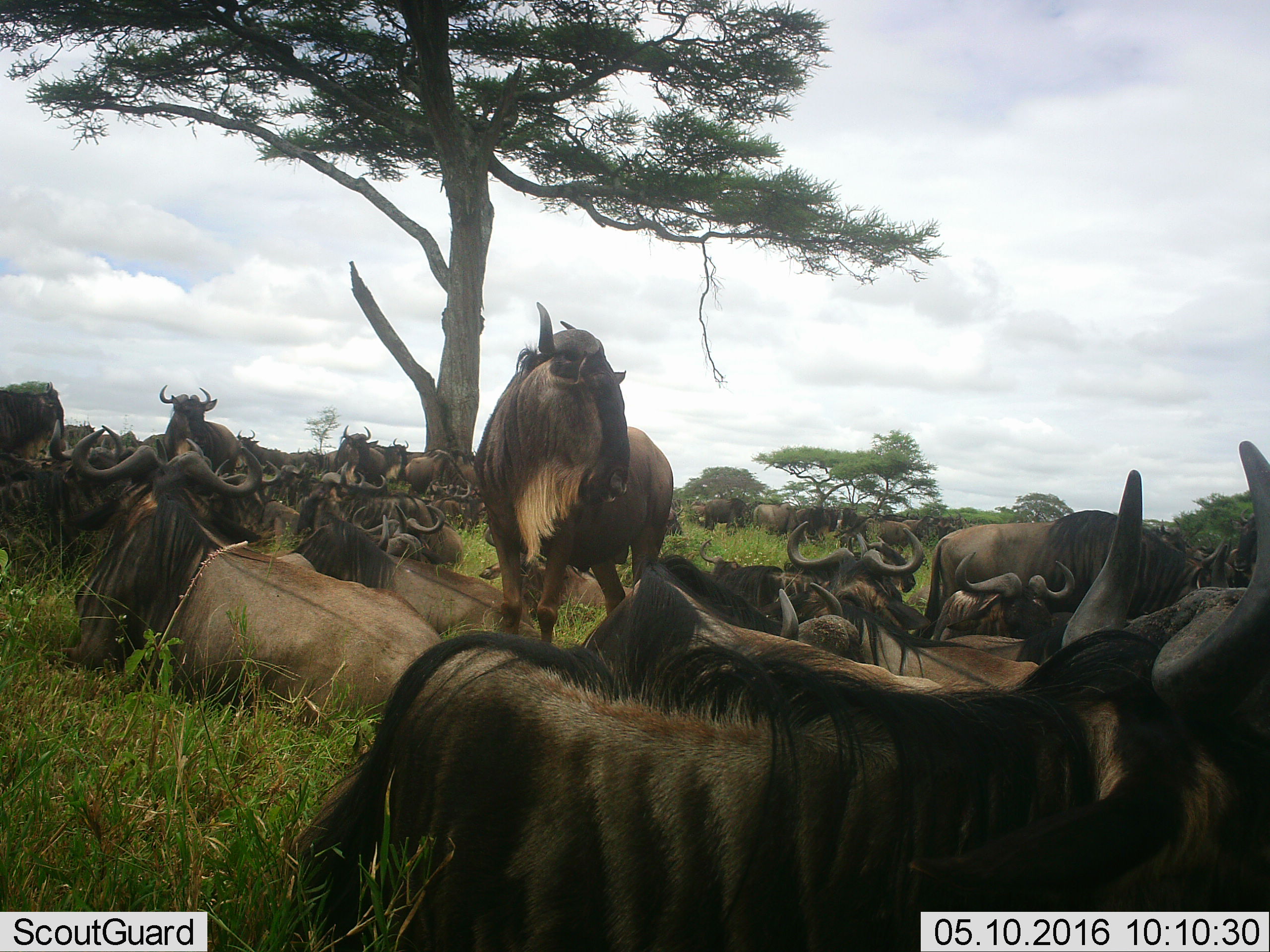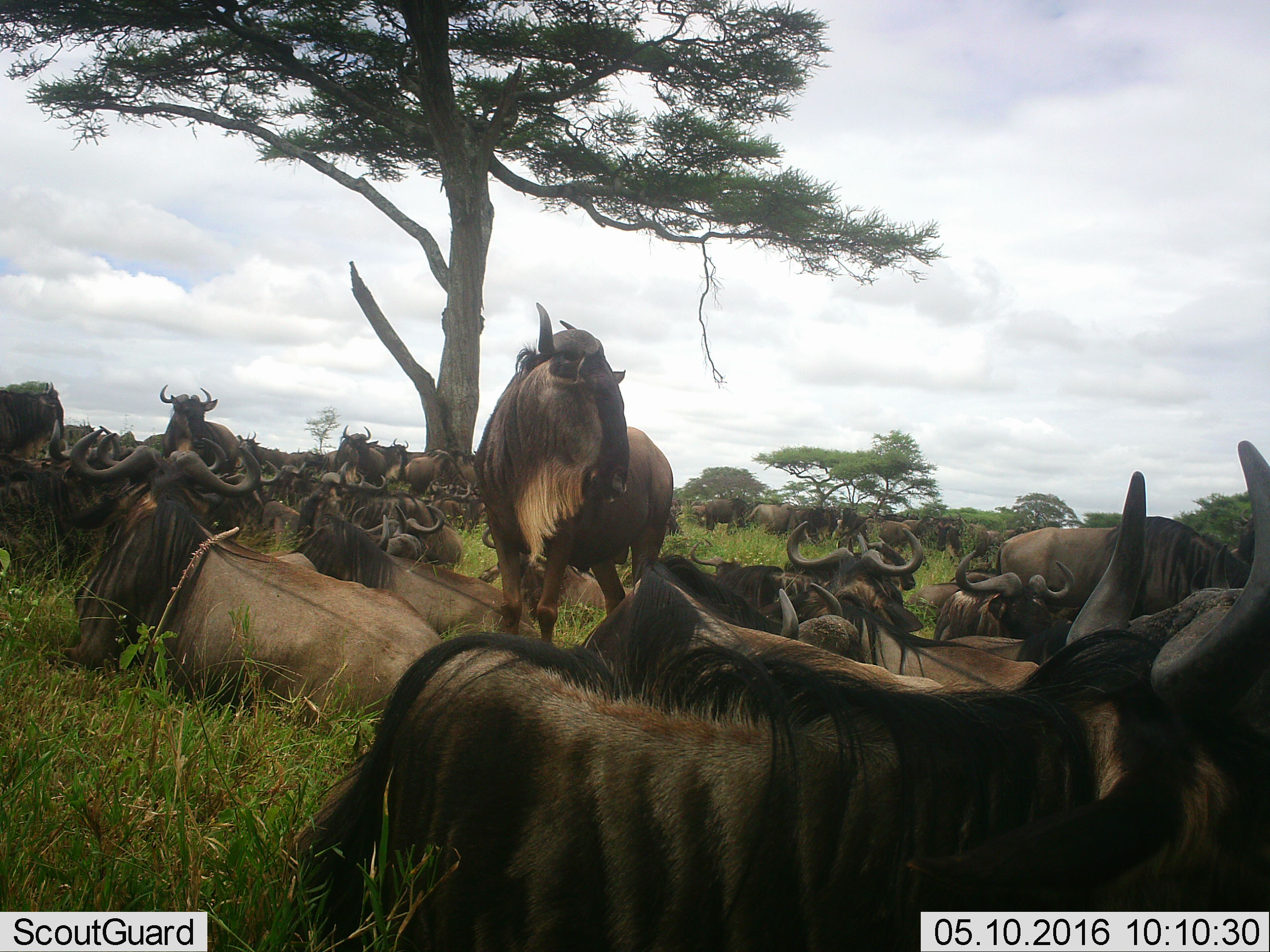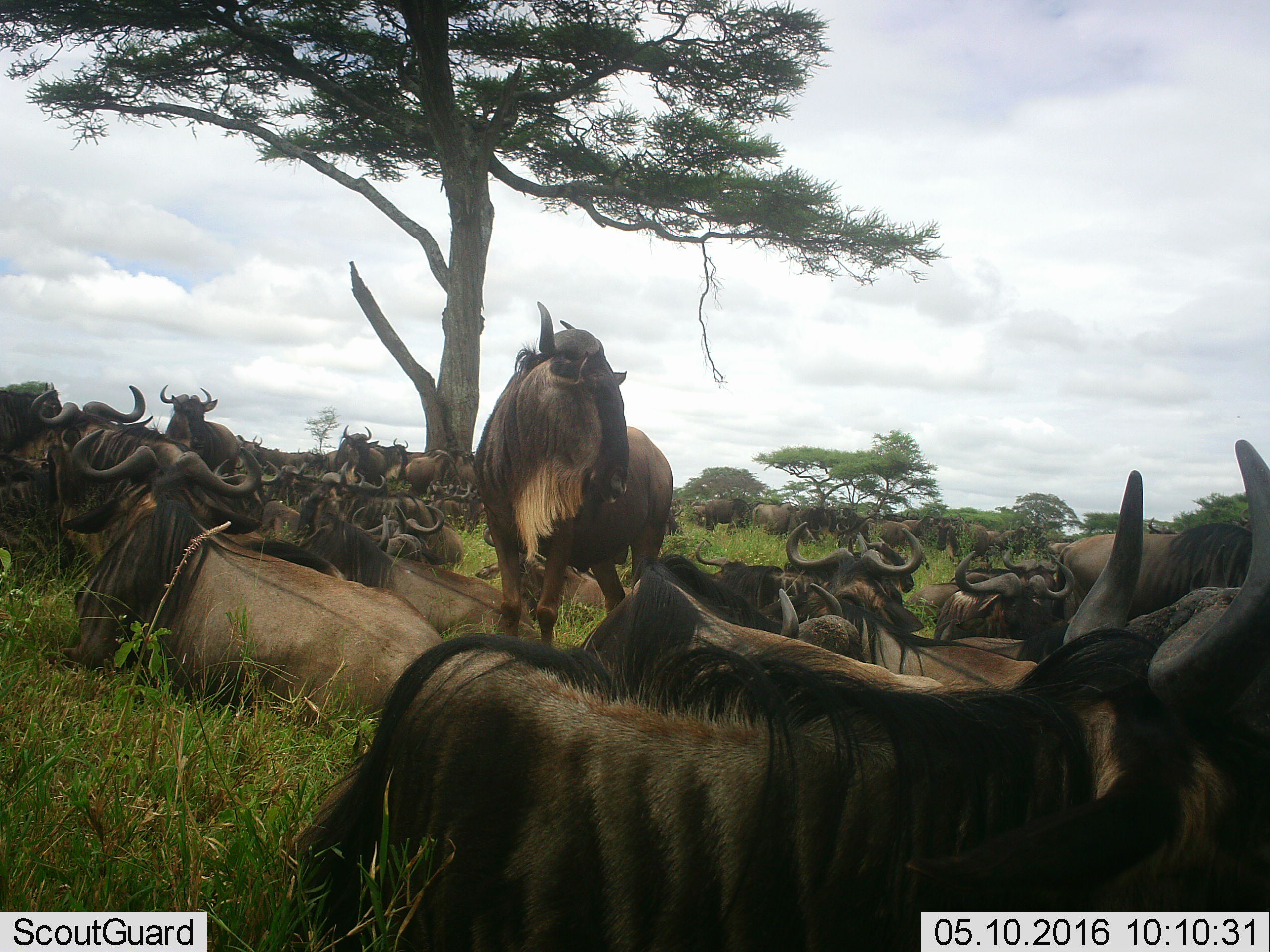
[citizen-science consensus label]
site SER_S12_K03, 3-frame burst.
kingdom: Animalia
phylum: Chordata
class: Mammalia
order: Artiodactyla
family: Bovidae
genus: Connochaetes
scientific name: Connochaetes taurinus taurinus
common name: blue wildebeest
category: wildebeestblue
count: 11-50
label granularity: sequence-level